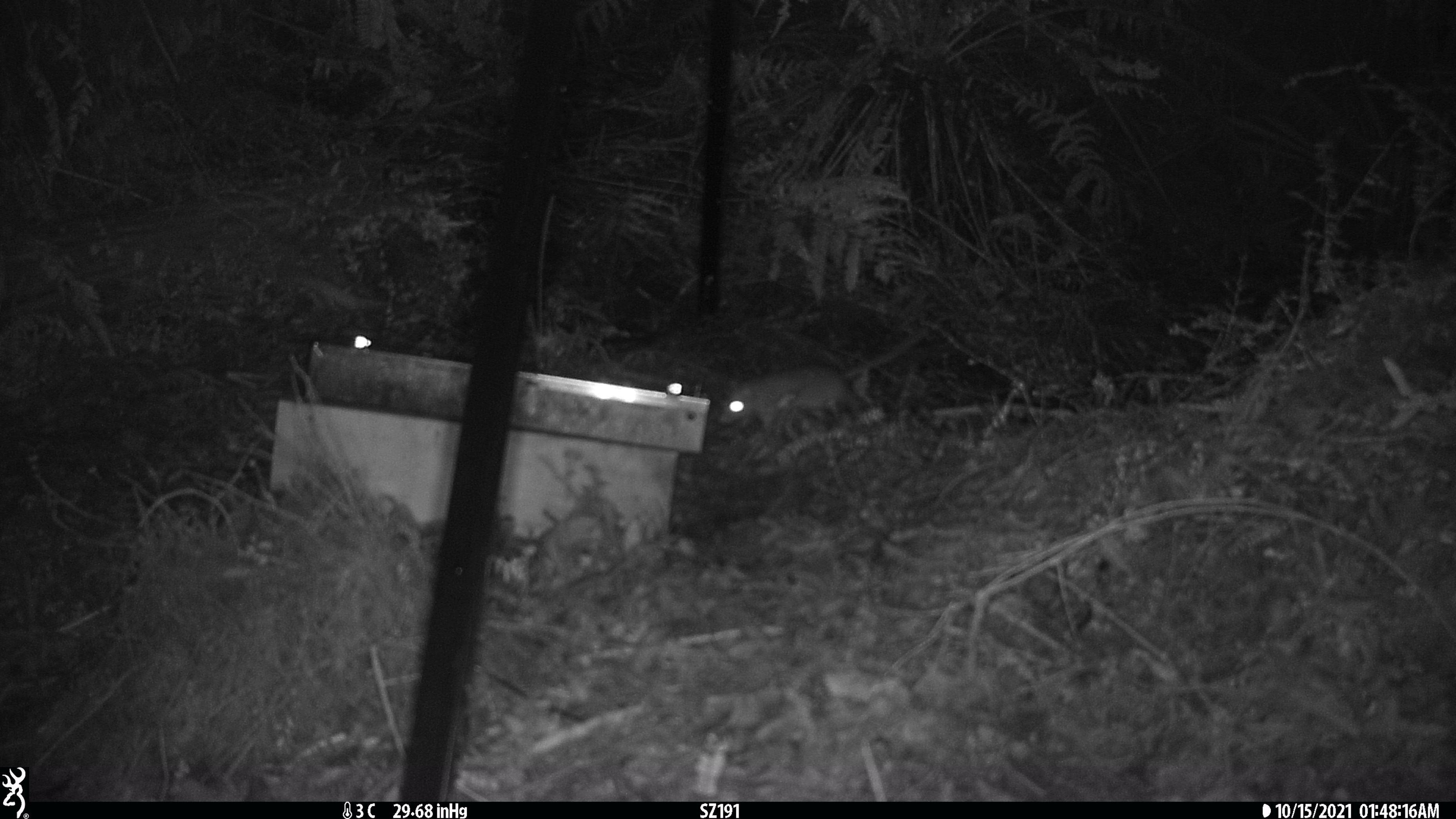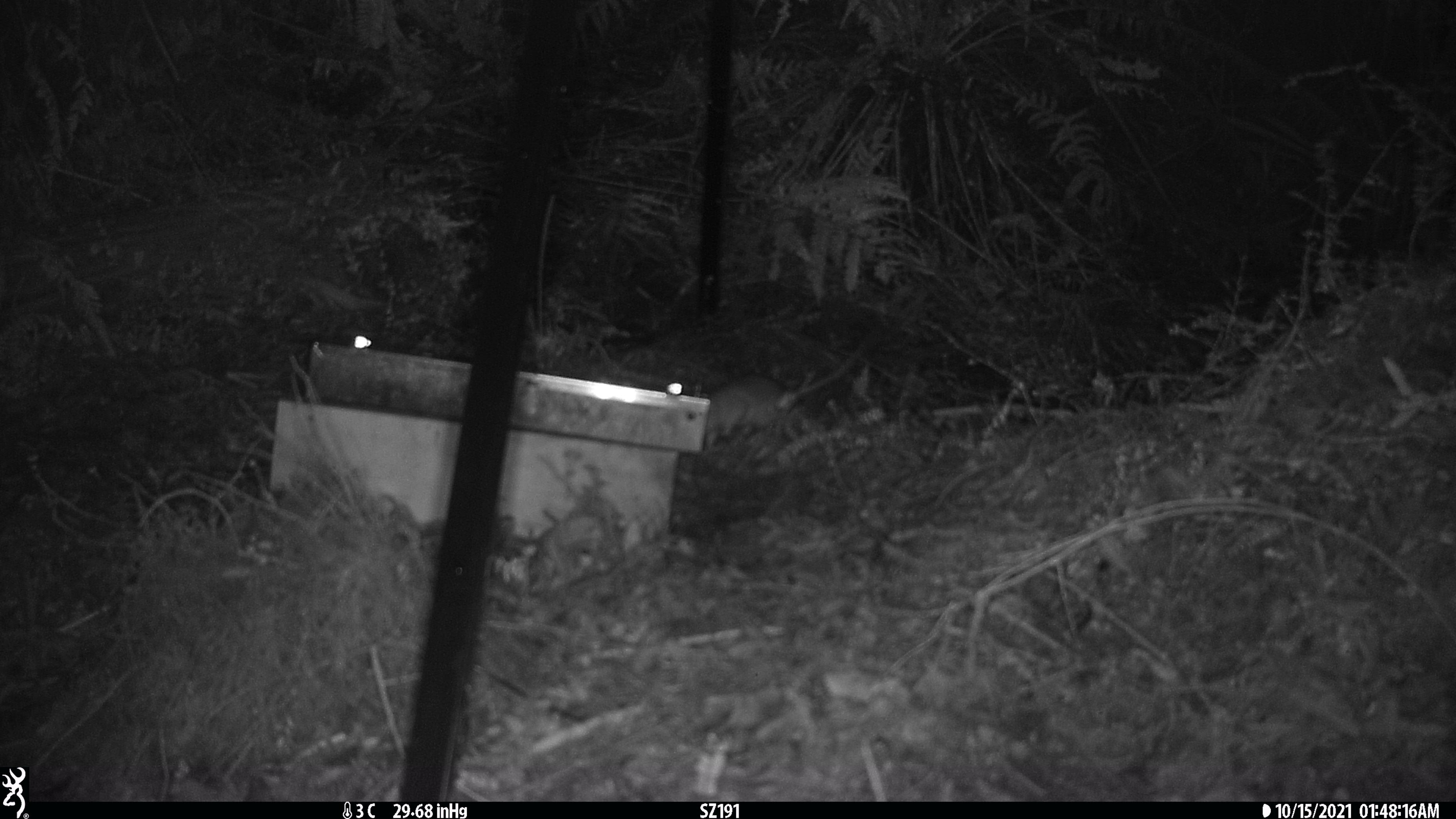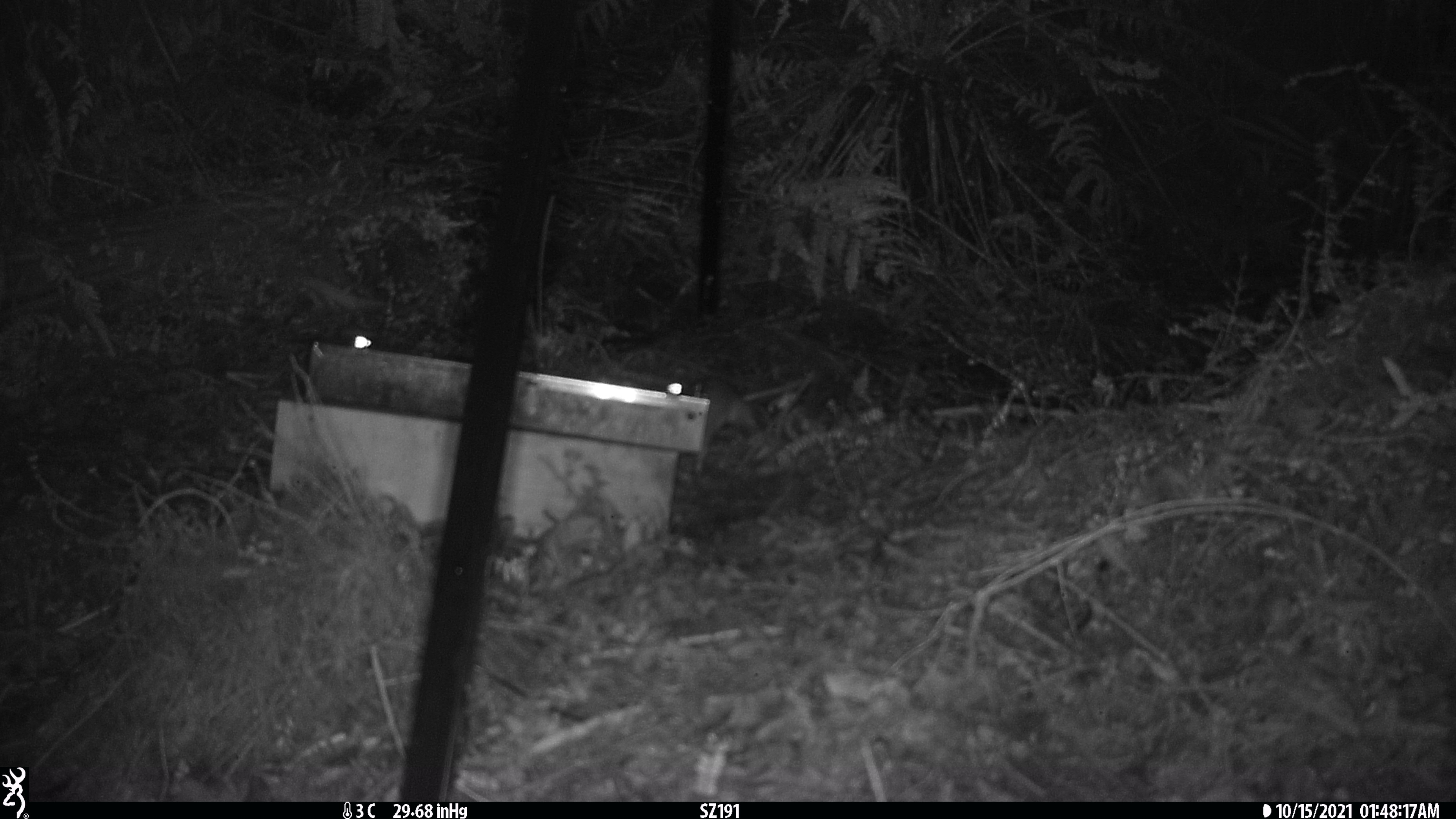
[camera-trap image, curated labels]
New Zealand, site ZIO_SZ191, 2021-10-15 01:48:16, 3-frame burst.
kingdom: Animalia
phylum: Chordata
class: Mammalia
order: Rodentia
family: Muridae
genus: Rattus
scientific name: Rattus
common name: rat